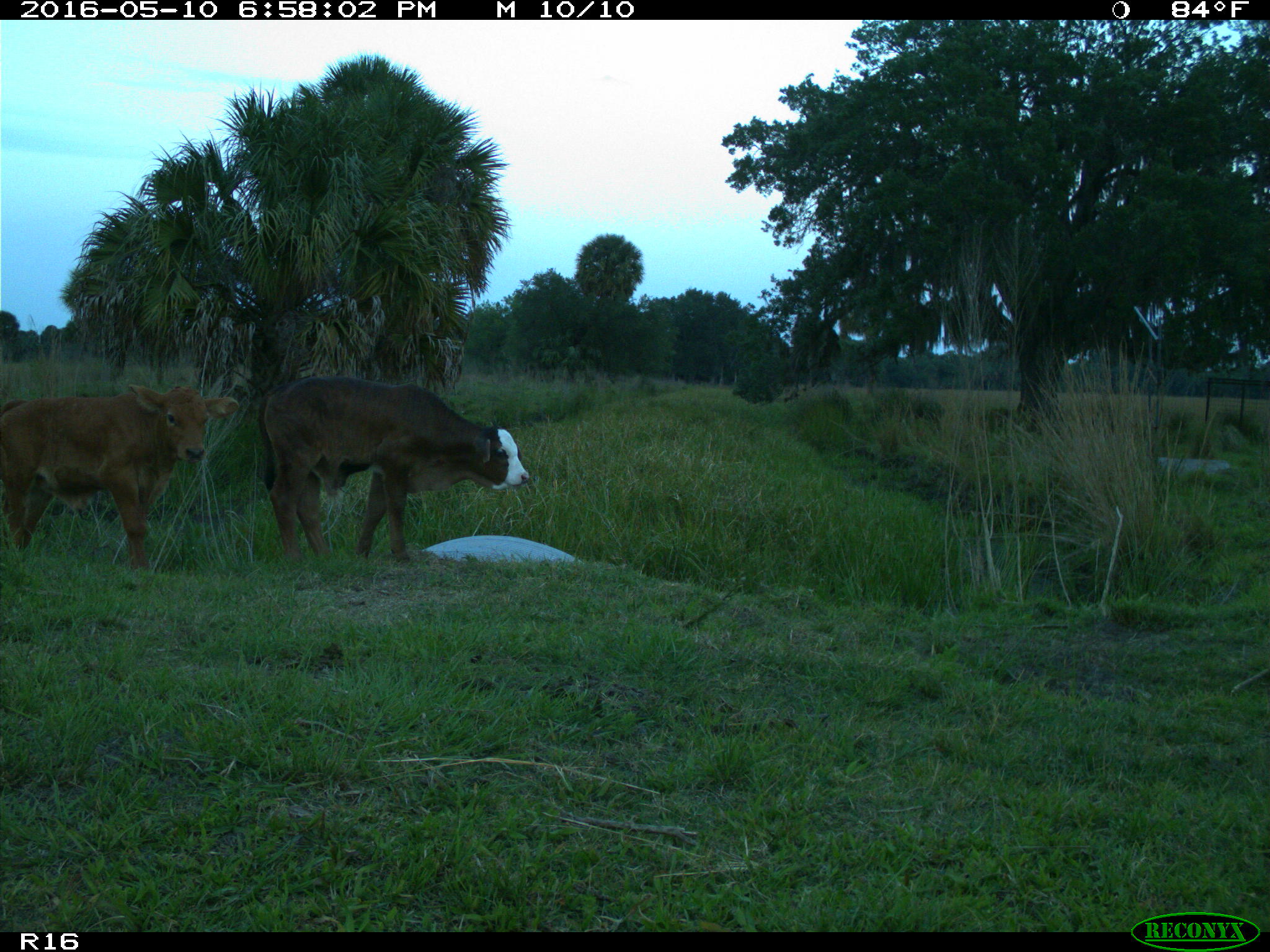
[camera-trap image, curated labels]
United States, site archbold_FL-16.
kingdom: Animalia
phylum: Chordata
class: Mammalia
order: Artiodactyla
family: Bovidae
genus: Bos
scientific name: Bos taurus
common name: domestic cow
Bos taurus (domestic cow).